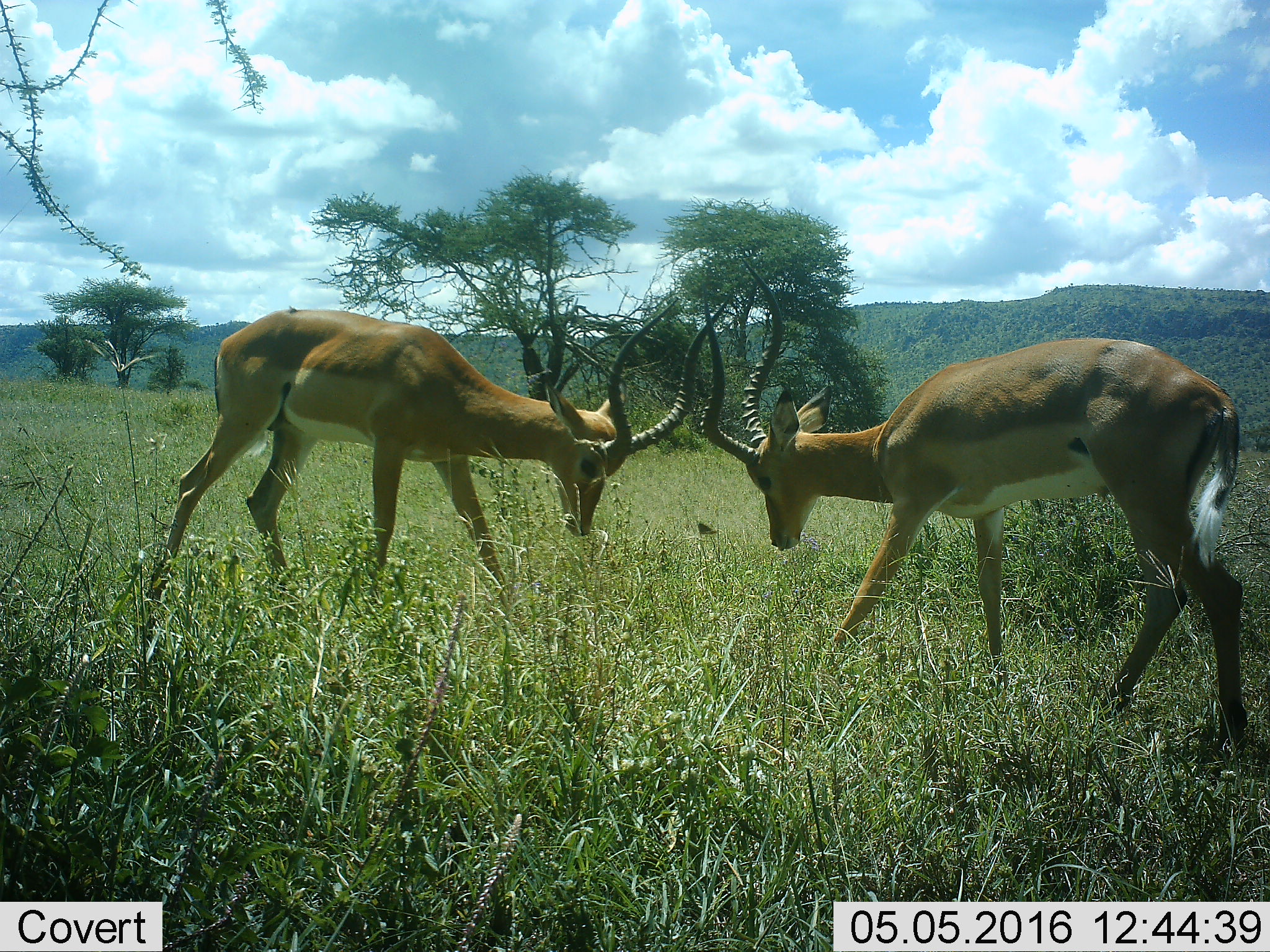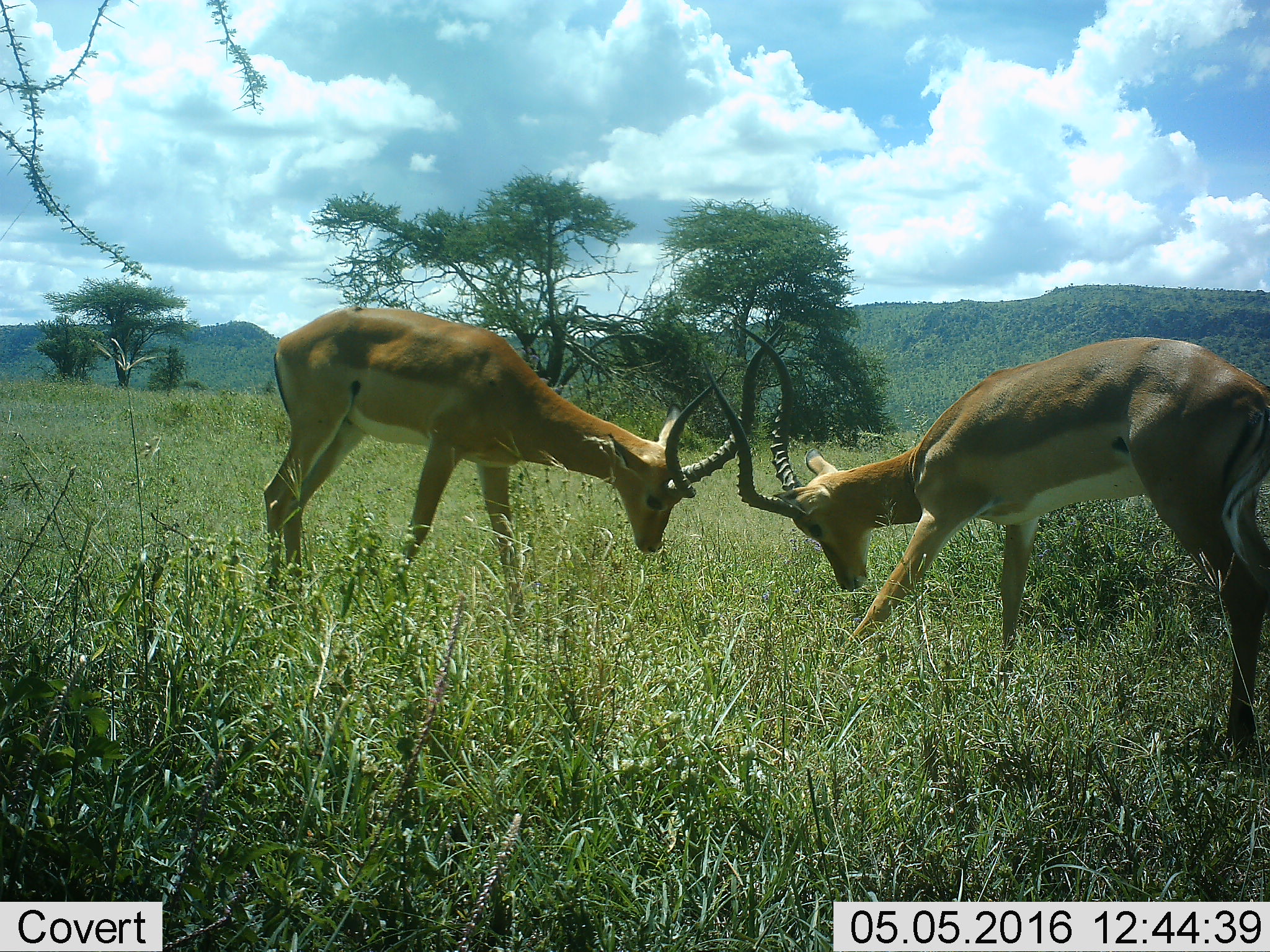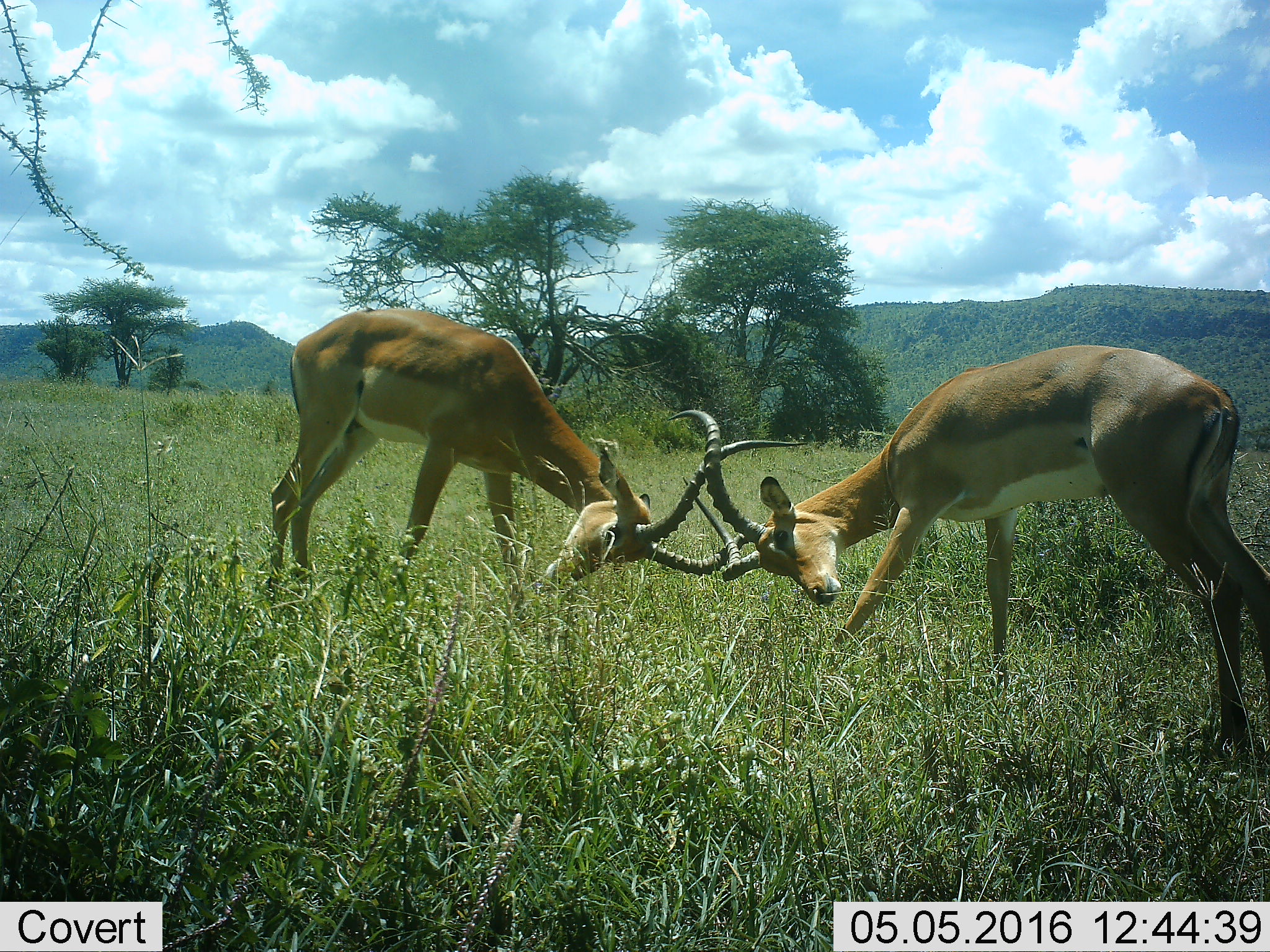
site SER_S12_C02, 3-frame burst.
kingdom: Animalia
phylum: Chordata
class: Mammalia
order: Artiodactyla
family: Bovidae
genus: Aepyceros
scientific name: Aepyceros melampus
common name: impala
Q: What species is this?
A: Impala (Aepyceros melampus).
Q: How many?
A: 2.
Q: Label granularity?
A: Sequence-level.